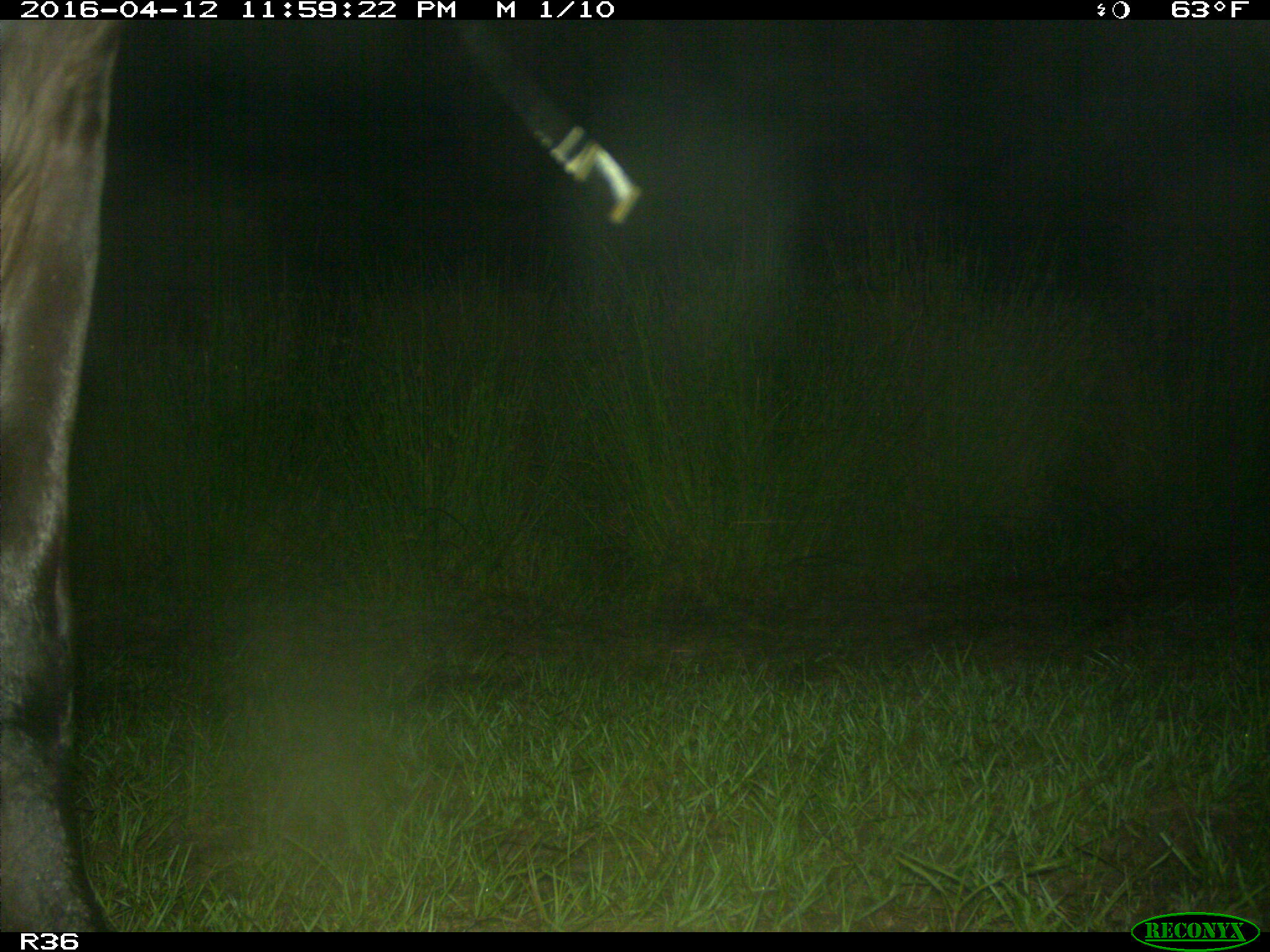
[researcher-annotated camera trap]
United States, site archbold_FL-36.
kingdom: Animalia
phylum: Chordata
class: Mammalia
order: Artiodactyla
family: Bovidae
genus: Bos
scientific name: Bos taurus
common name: domestic cow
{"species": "Bos taurus (domestic cow)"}